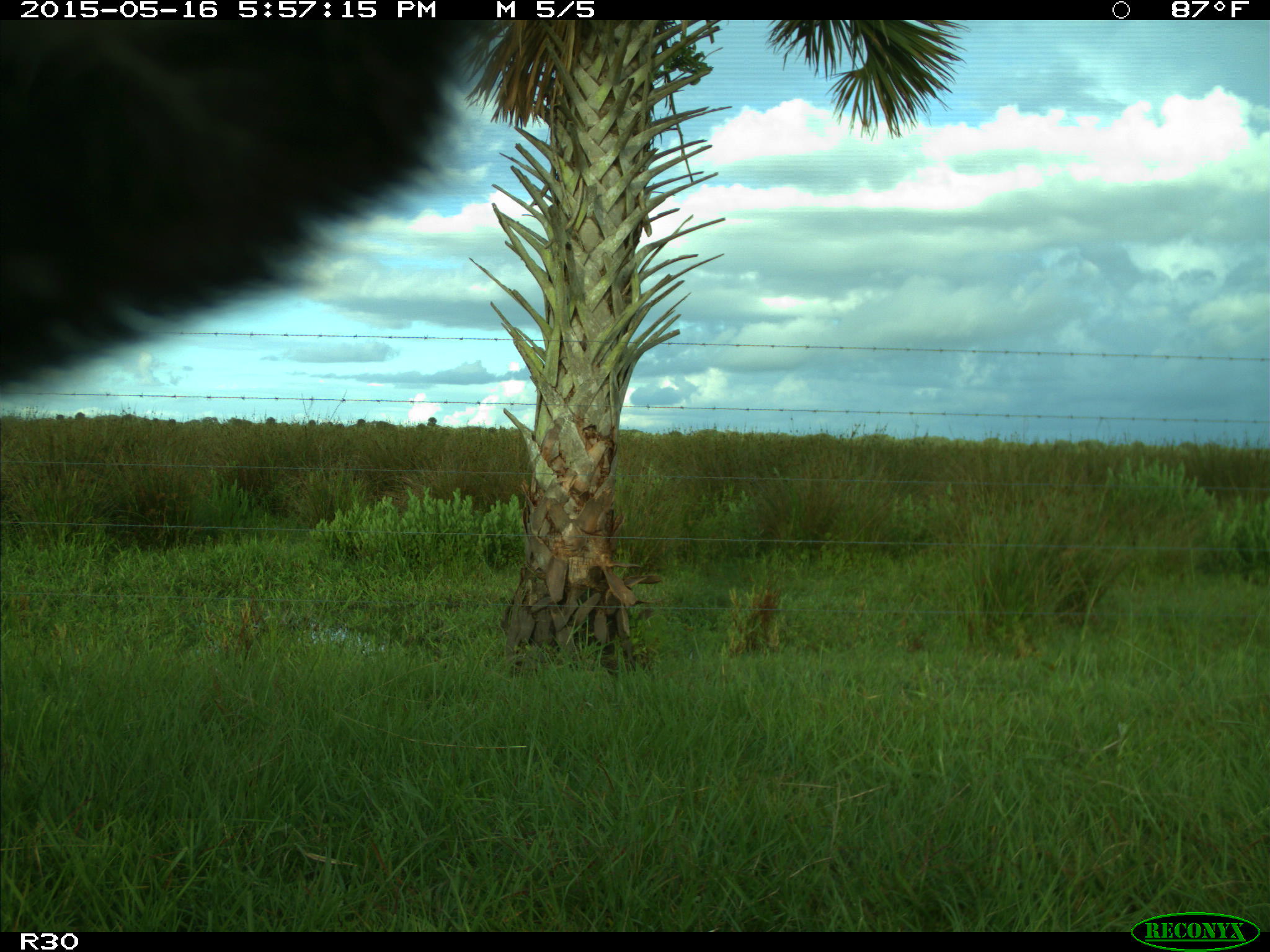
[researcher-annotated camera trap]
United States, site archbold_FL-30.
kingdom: Animalia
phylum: Chordata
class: Mammalia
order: Artiodactyla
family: Bovidae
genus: Bos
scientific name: Bos taurus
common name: domestic cow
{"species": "Bos taurus (domestic cow)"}